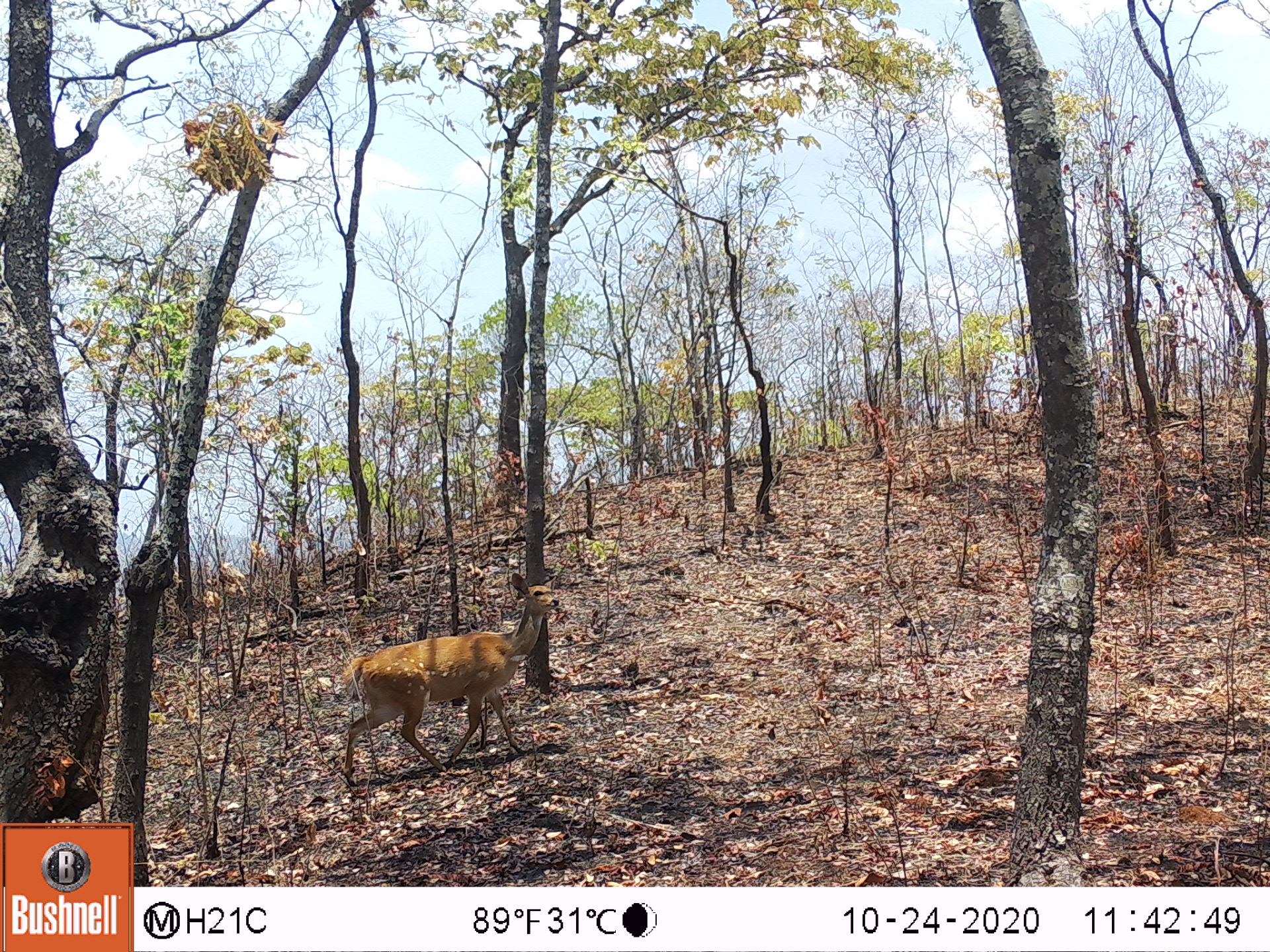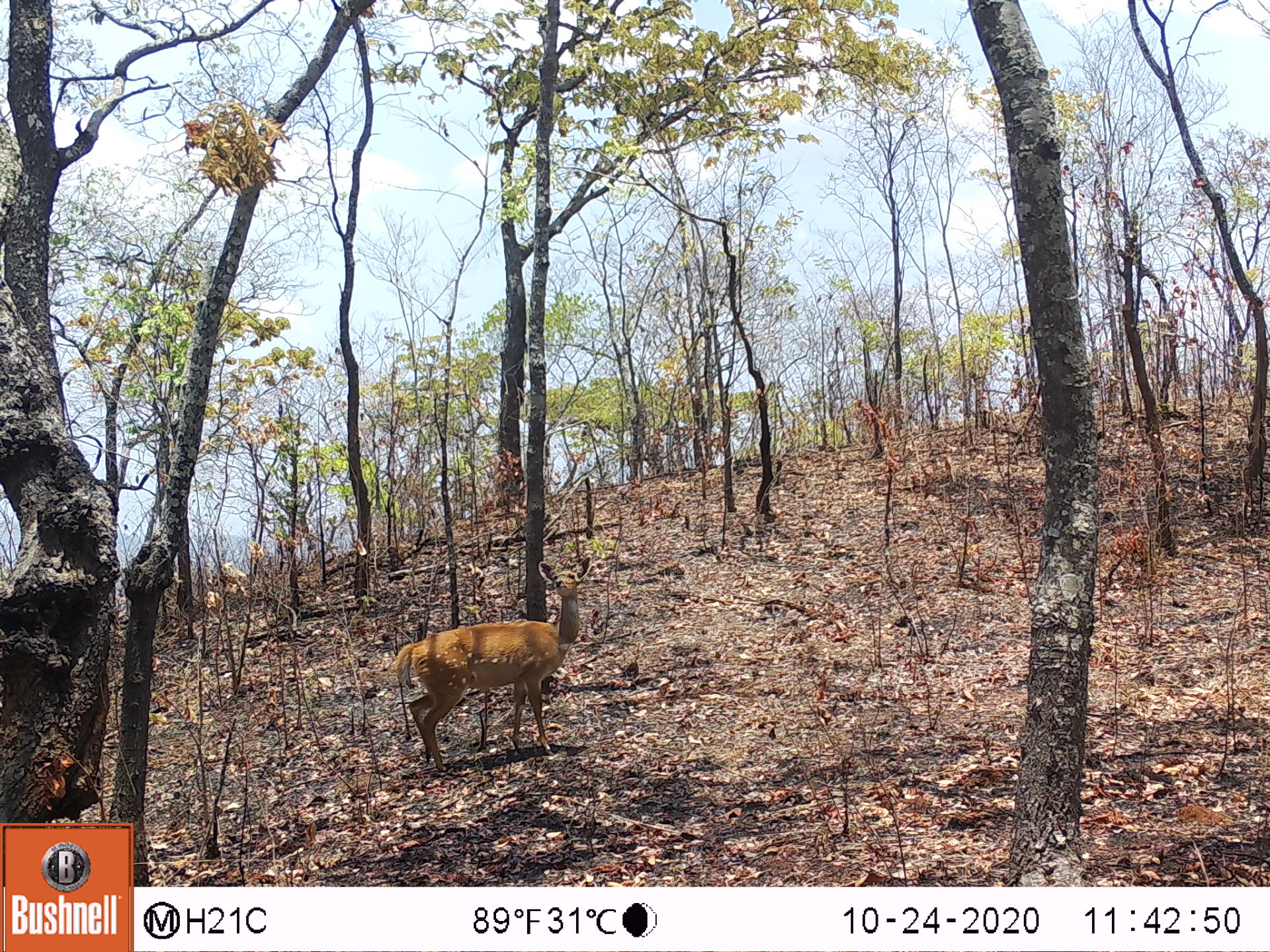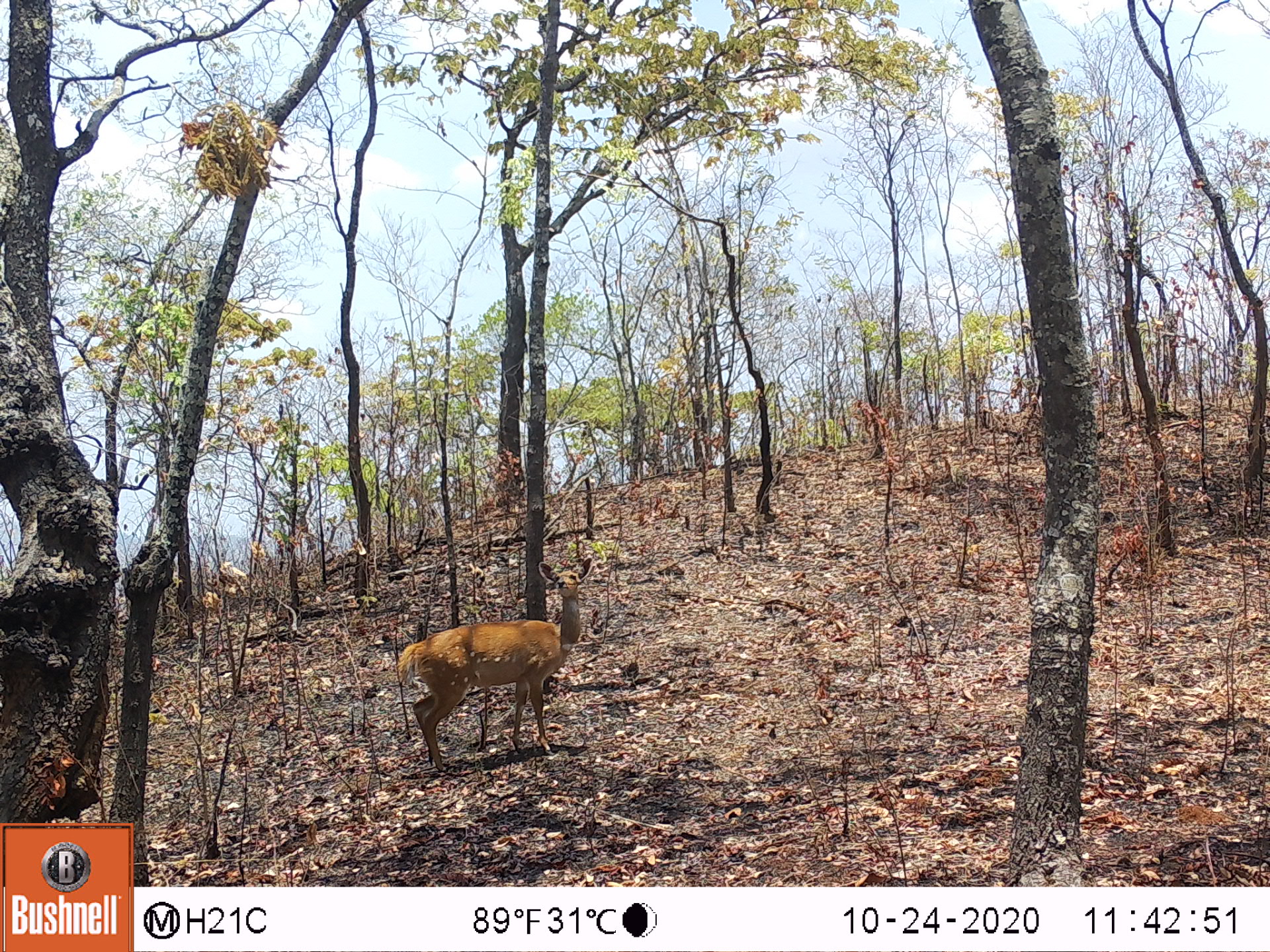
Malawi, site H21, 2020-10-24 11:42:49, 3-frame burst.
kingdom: Animalia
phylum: Chordata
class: Mammalia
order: Artiodactyla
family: Bovidae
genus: Tragelaphus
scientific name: Tragelaphus sylvaticus sylvaticus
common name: cape bushbuck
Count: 1.